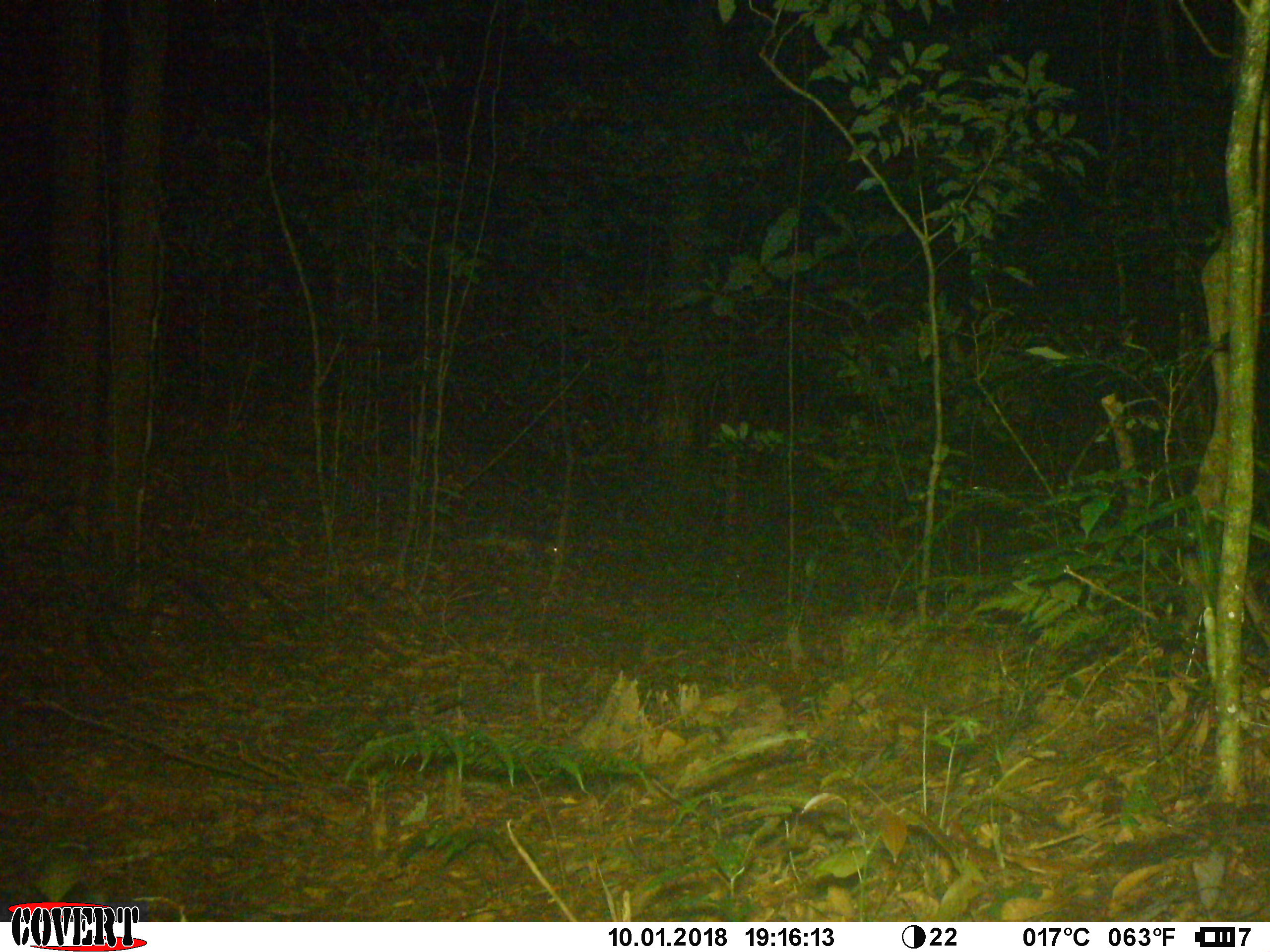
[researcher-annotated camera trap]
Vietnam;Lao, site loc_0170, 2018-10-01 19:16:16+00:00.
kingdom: Animalia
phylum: Chordata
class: Mammalia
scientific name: Mammalia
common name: mammal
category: unidentified small mammal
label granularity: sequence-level